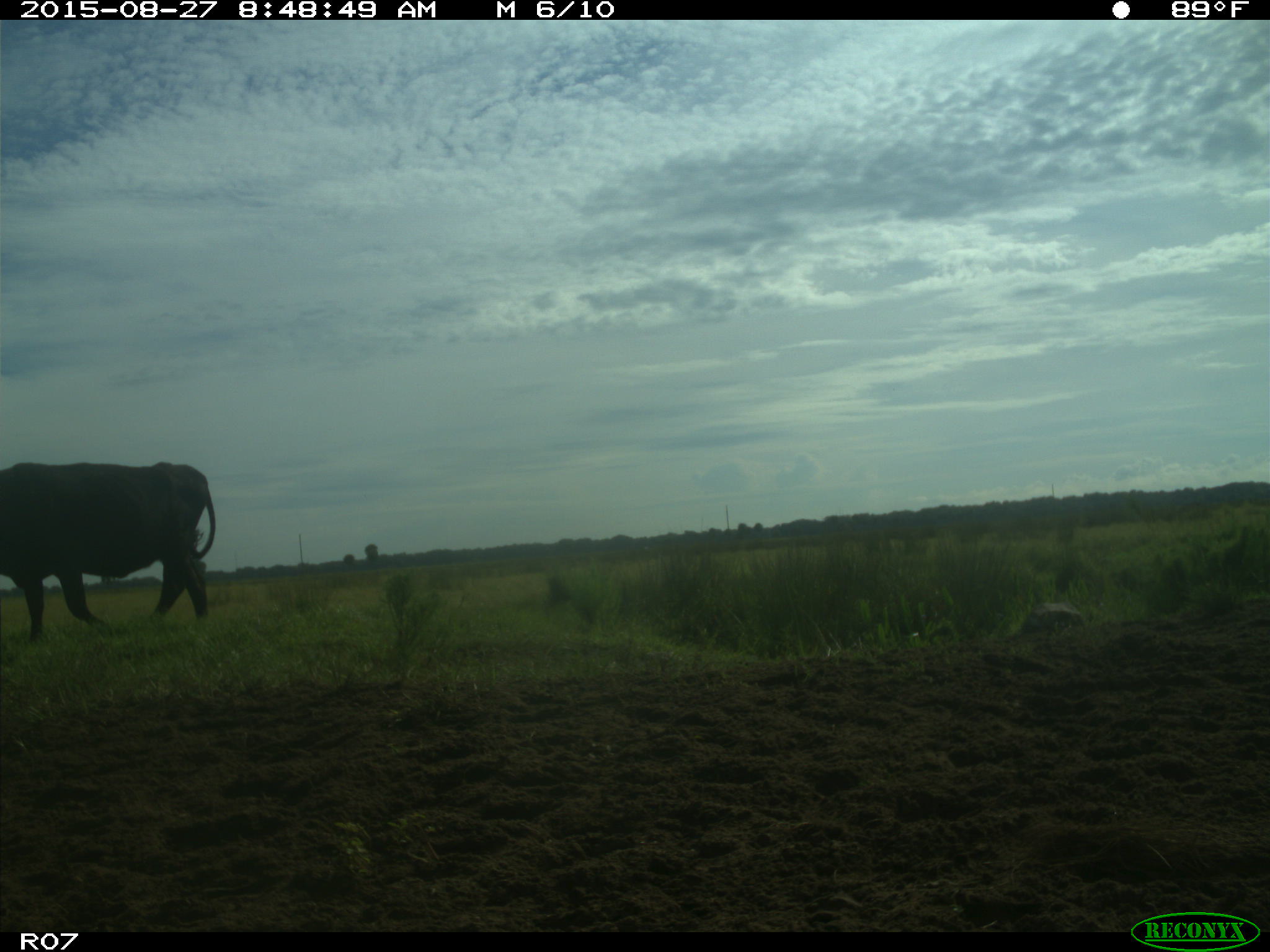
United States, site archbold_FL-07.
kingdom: Animalia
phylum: Chordata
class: Mammalia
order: Artiodactyla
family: Bovidae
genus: Bos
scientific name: Bos taurus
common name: domestic cow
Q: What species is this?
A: Bos taurus (domestic cow).